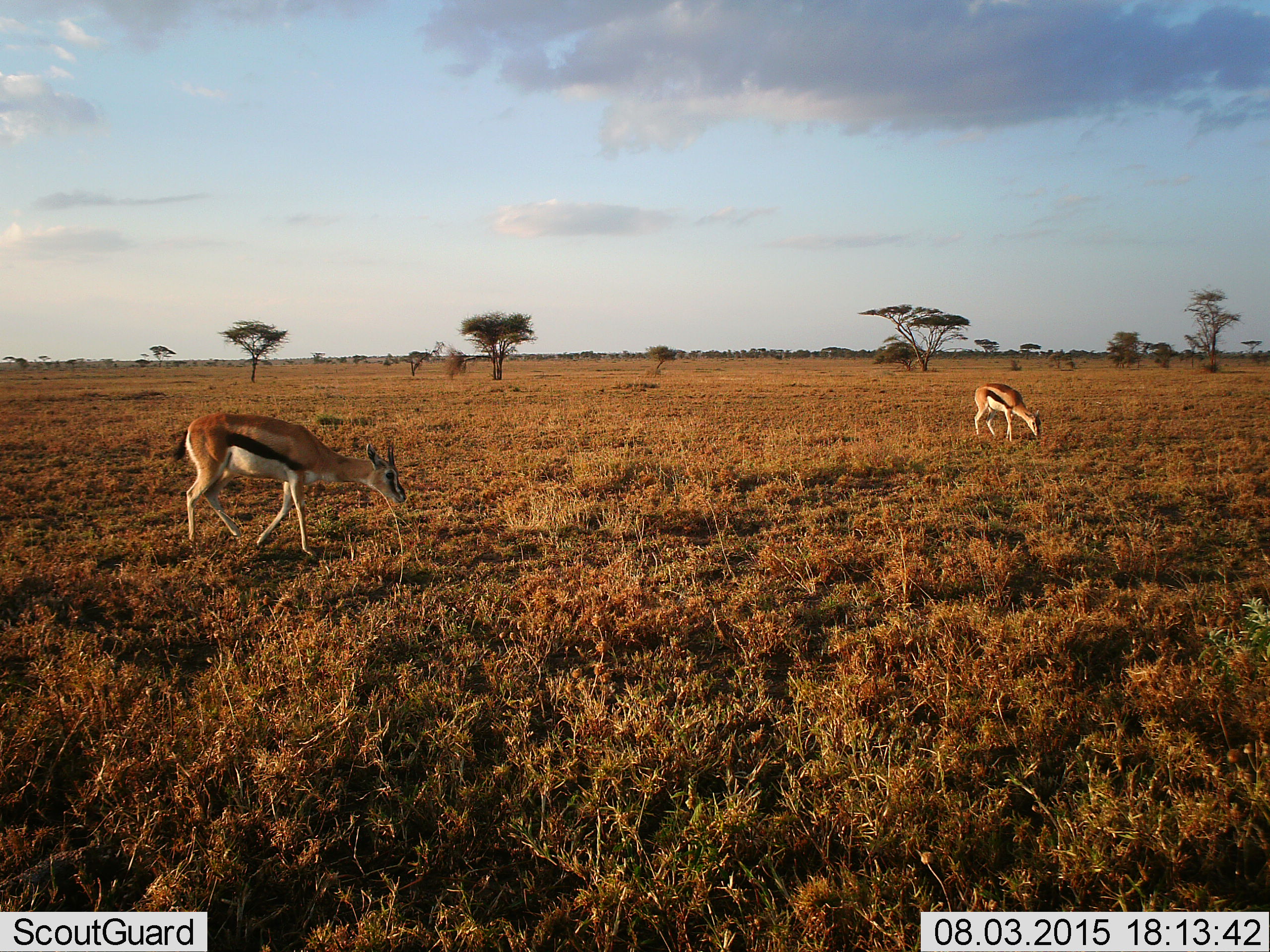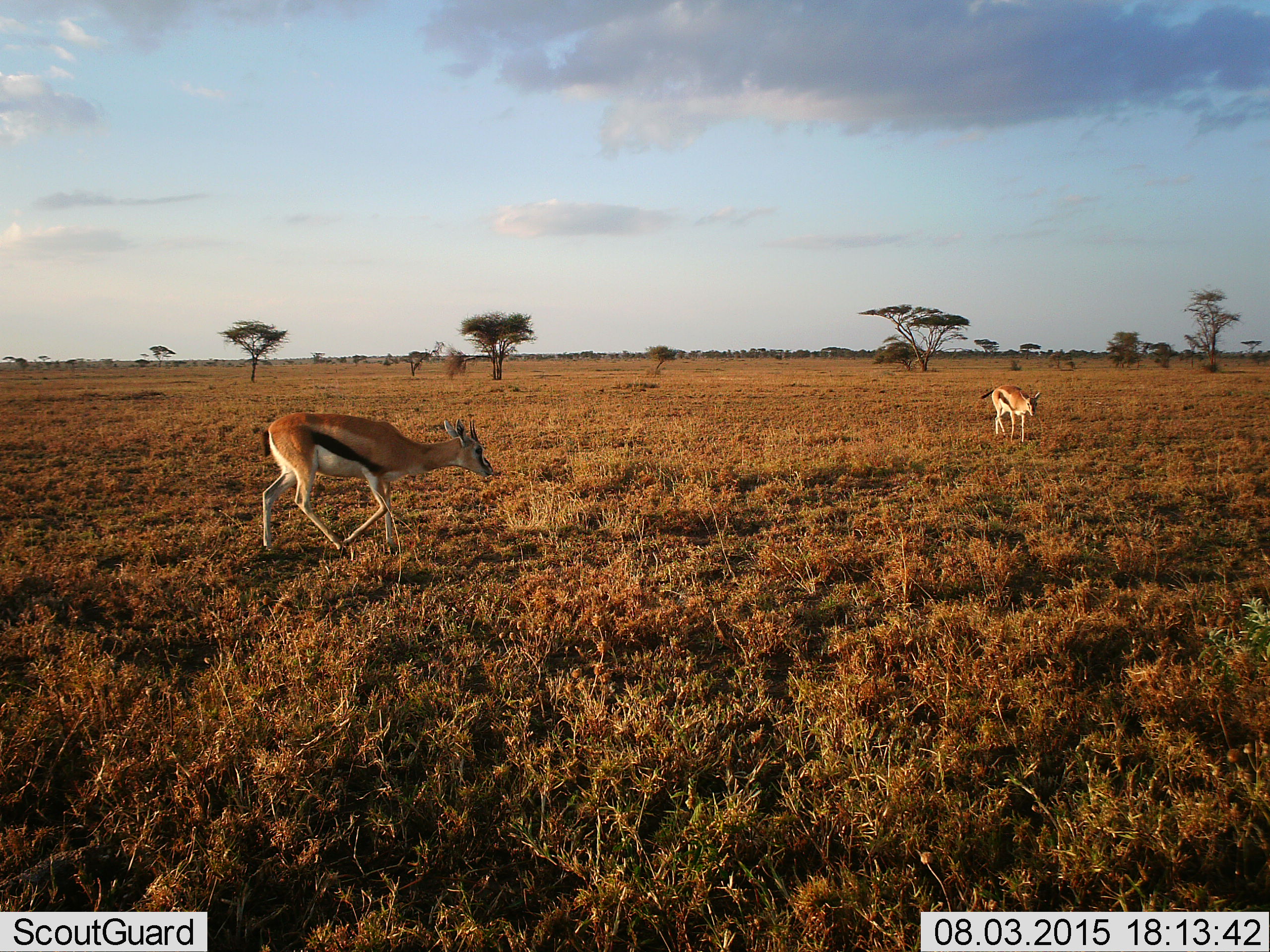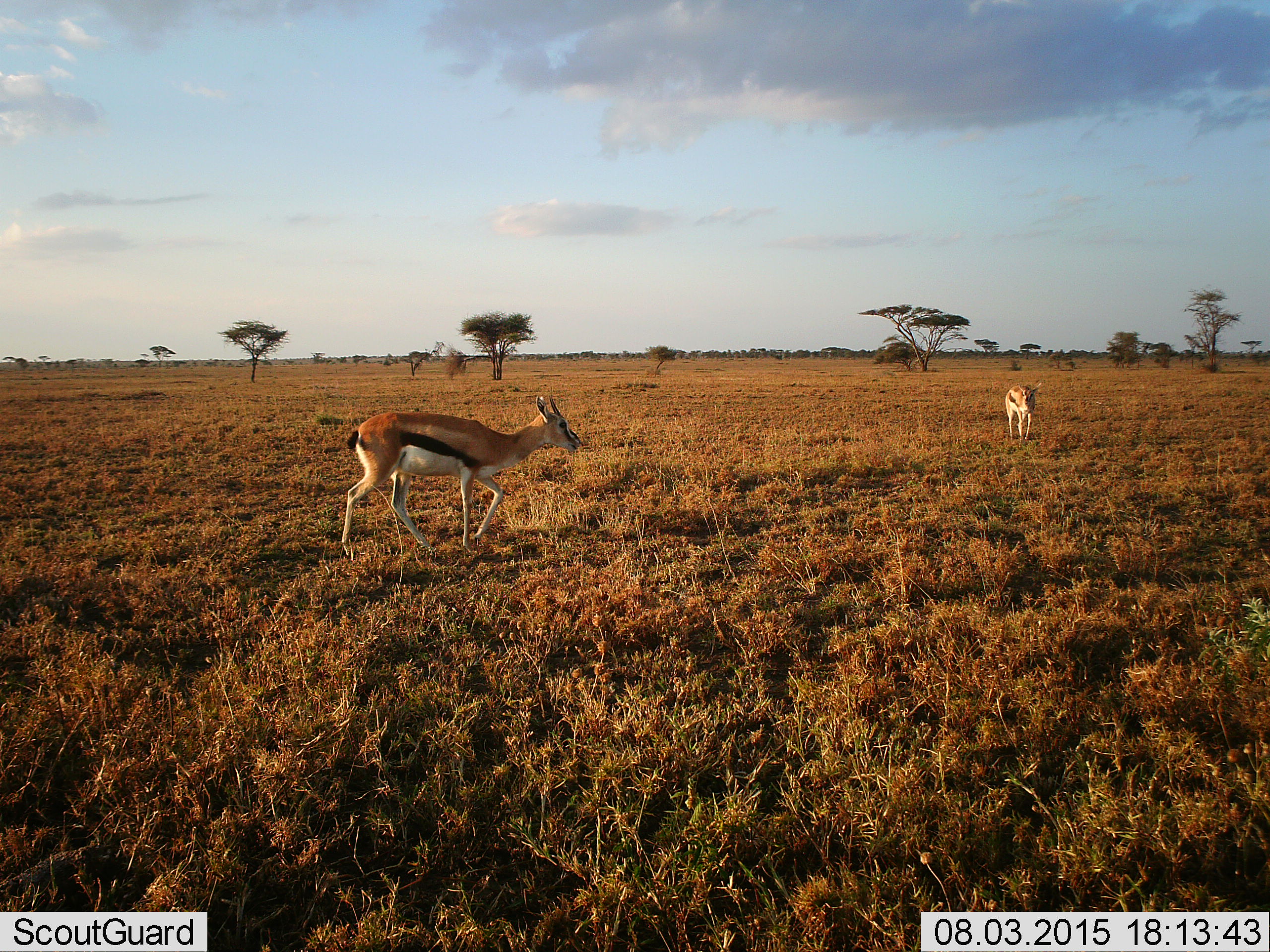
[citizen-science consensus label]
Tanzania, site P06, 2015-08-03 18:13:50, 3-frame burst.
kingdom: Animalia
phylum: Chordata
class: Mammalia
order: Artiodactyla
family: Bovidae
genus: Eudorcas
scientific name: Eudorcas thomsonii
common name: thomson's gazelle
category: gazellethomsons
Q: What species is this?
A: Gazellethomsons (thomson's gazelle) (Eudorcas thomsonii).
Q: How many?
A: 2.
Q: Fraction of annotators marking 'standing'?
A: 25%.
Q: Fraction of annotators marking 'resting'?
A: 0%.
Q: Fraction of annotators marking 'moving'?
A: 75%.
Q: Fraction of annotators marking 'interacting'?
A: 0%.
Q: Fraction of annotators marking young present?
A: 0%.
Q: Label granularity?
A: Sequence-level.